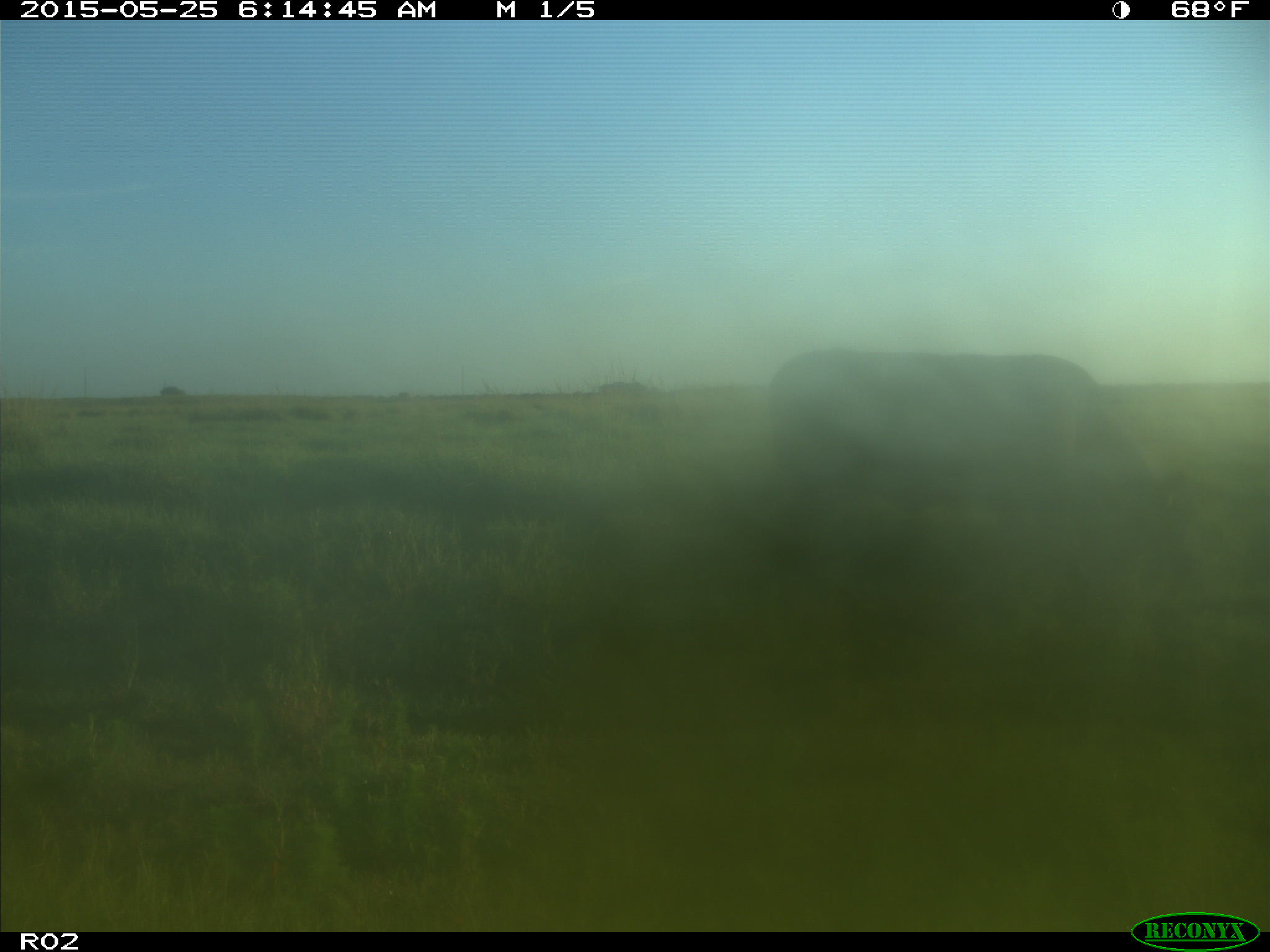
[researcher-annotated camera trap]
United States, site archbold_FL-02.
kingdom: Animalia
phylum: Chordata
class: Mammalia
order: Artiodactyla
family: Bovidae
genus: Bos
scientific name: Bos taurus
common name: domestic cow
Bos taurus (domestic cow).